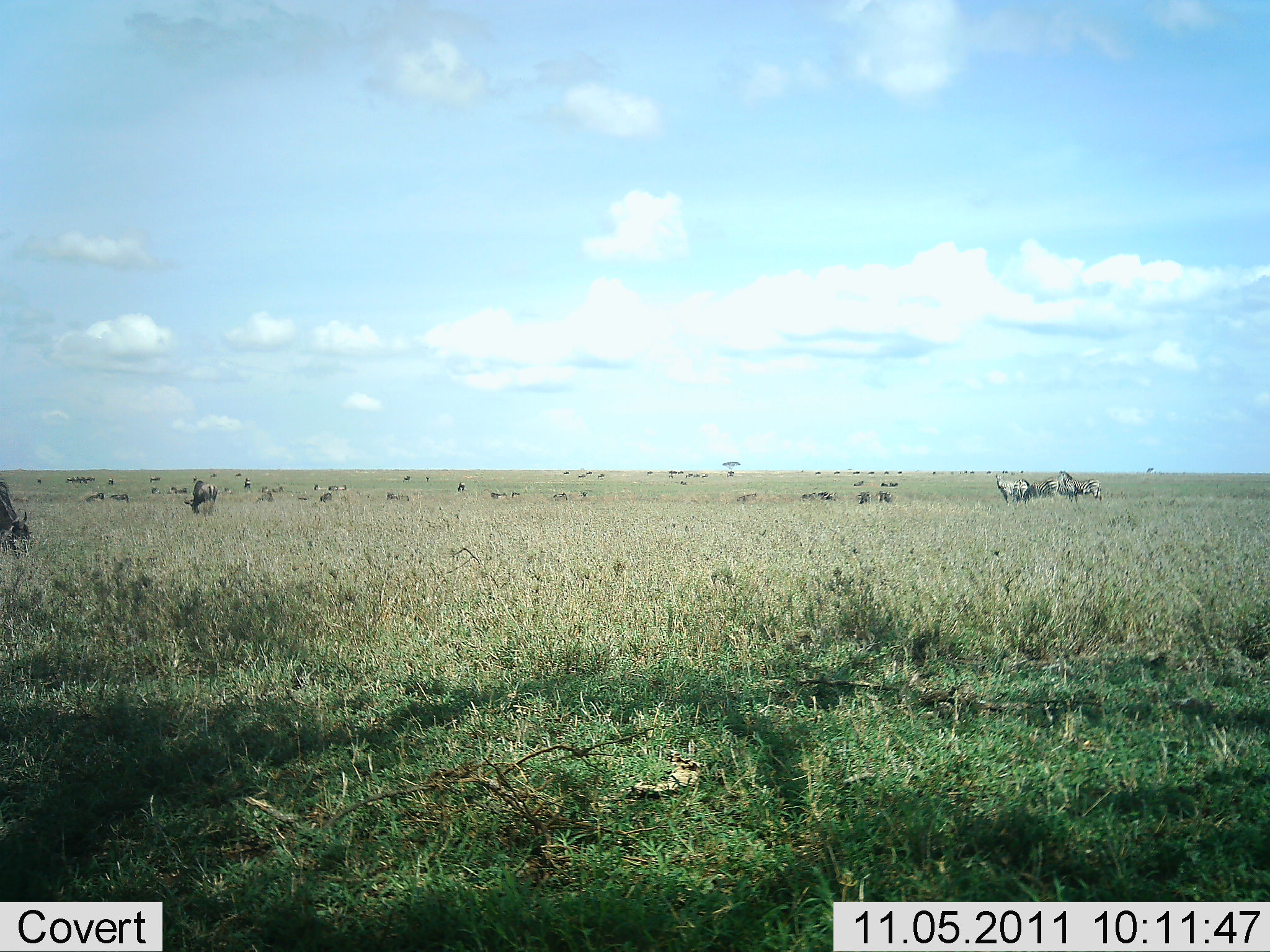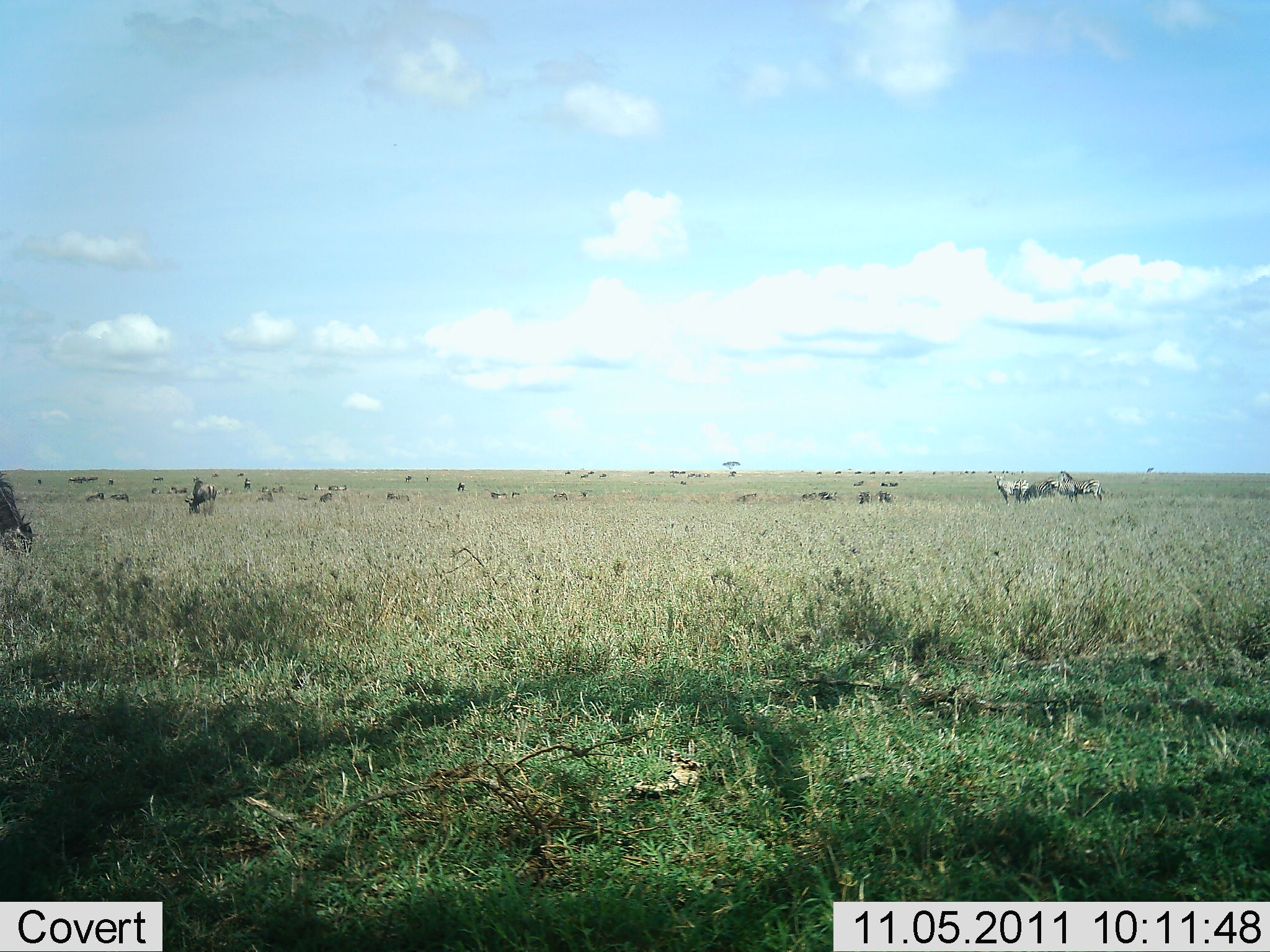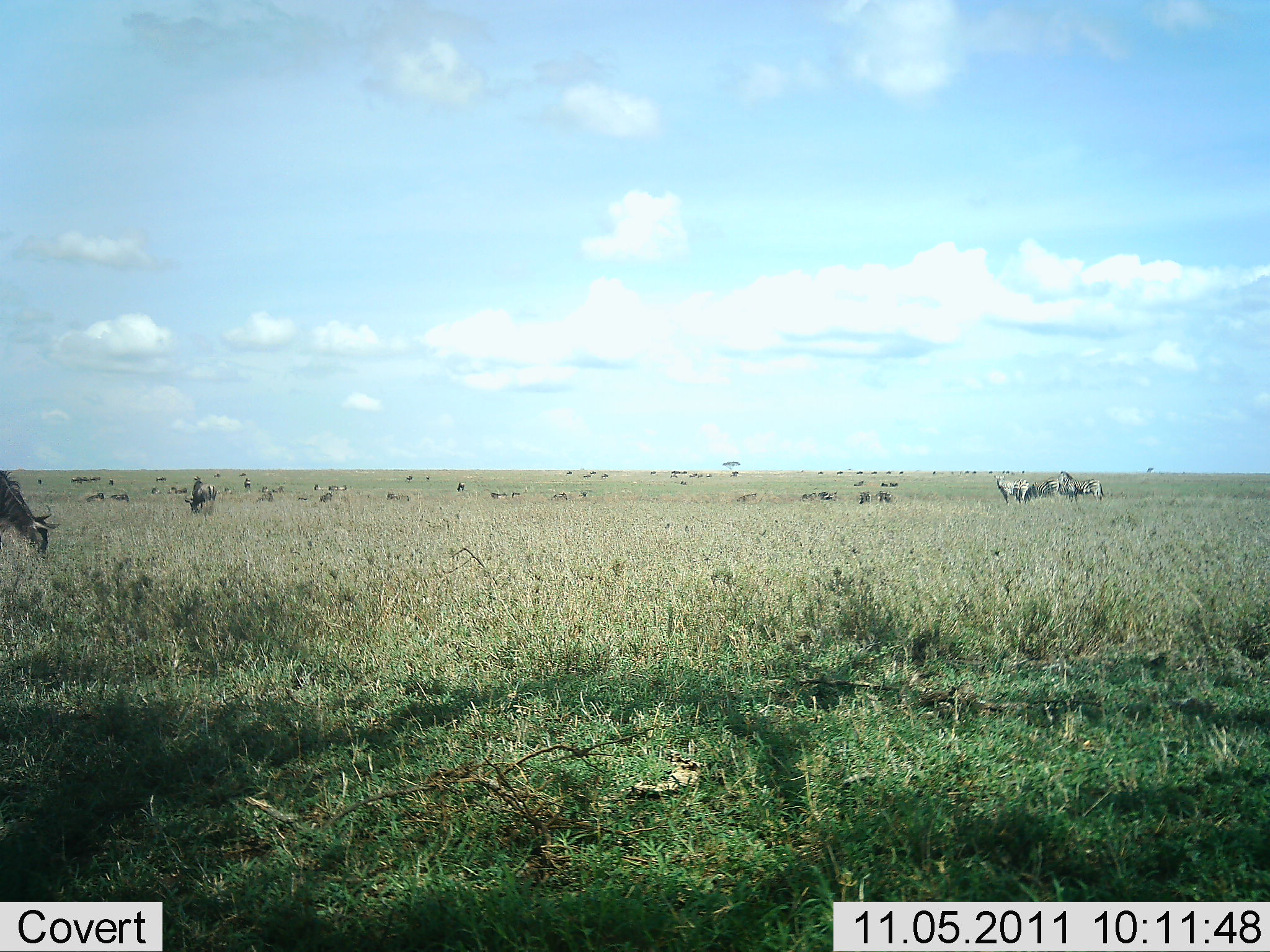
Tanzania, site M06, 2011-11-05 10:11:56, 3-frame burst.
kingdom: Animalia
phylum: Chordata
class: Mammalia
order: Artiodactyla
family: Bovidae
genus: Connochaetes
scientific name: Connochaetes taurinus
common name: blue wildebeest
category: wildebeest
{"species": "wildebeest (blue wildebeest) (Connochaetes taurinus)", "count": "11-50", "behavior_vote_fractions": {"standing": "42%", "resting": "8%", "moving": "42%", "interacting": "0%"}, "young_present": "0%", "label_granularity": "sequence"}